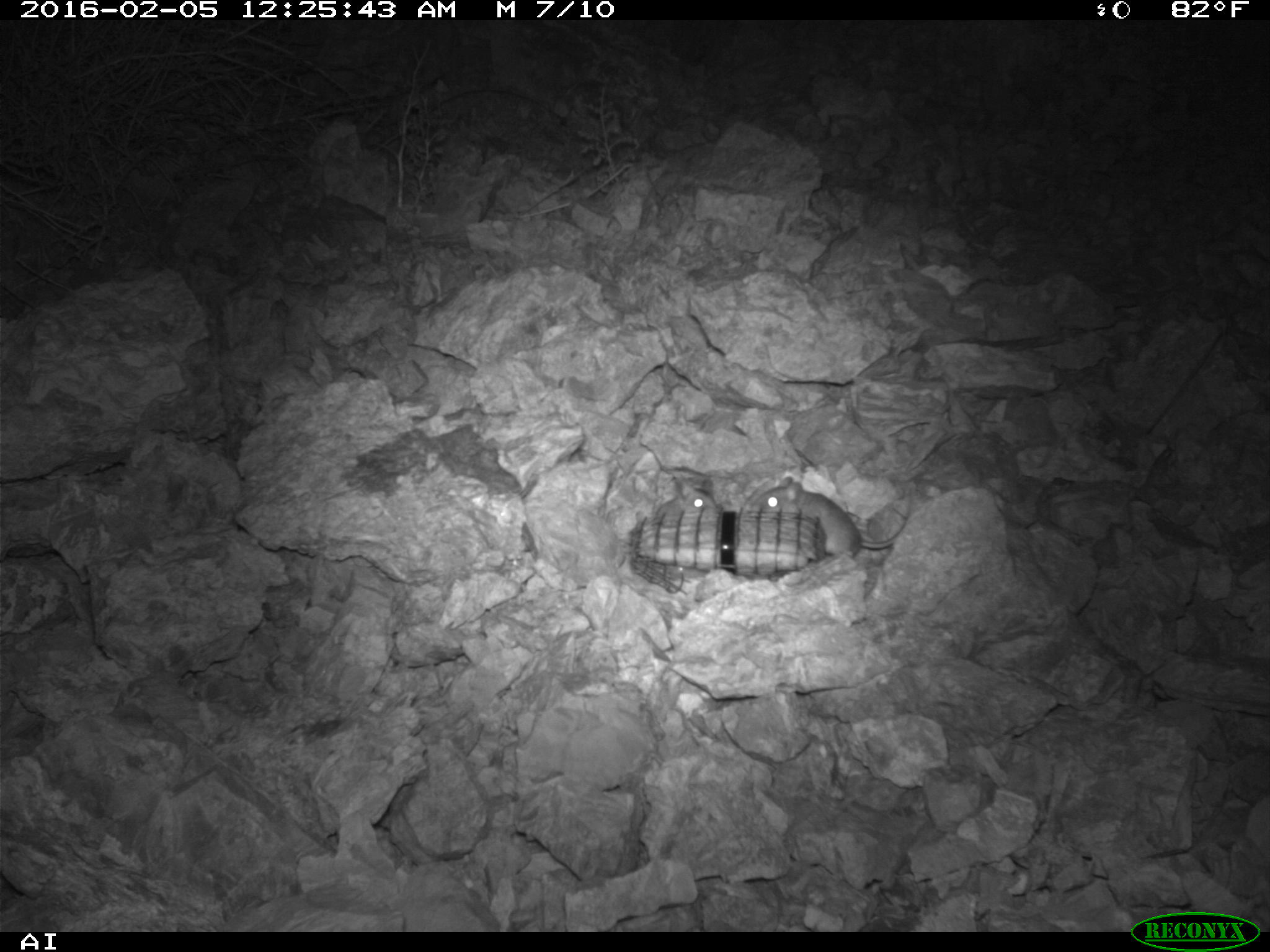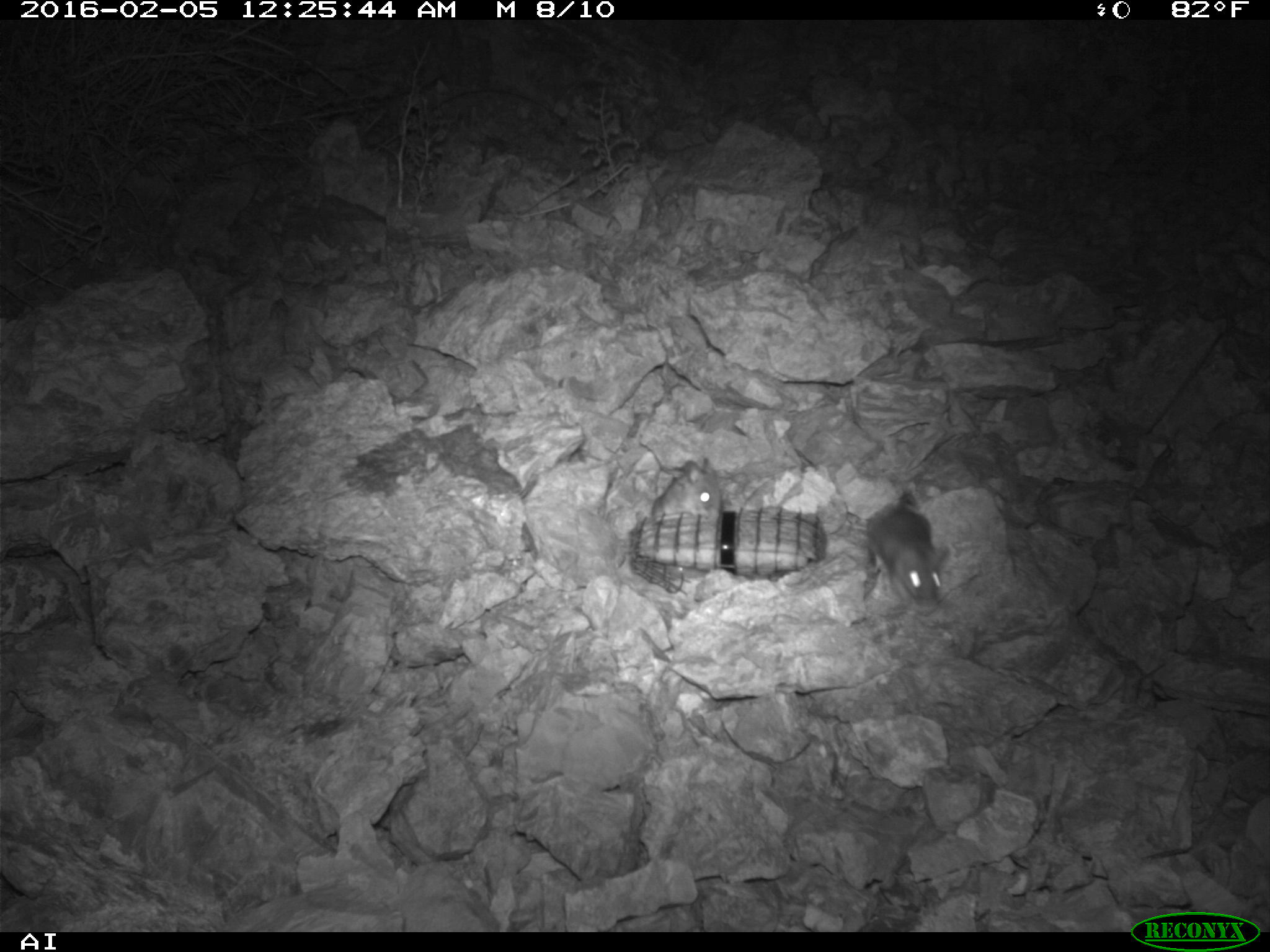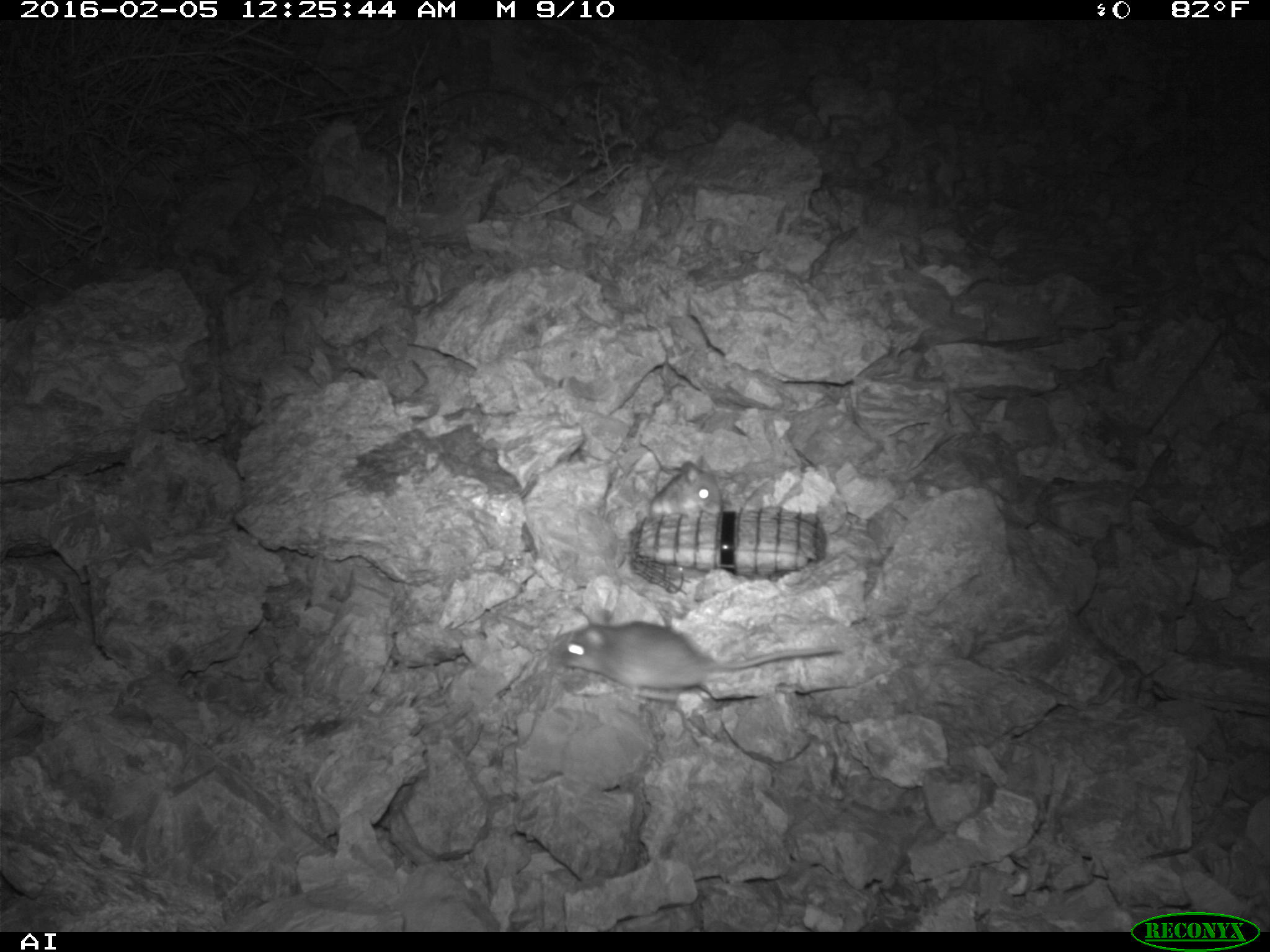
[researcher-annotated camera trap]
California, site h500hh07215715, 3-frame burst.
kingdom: Animalia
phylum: Chordata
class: Mammalia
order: Rodentia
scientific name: Rodentia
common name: rodent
Rodent (Rodentia).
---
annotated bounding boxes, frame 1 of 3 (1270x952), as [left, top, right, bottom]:
rodent: [748, 474, 918, 559]; [651, 475, 716, 519]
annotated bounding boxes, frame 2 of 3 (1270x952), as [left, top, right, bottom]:
rodent: [867, 504, 952, 613]; [653, 454, 722, 521]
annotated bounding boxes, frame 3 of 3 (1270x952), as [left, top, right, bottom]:
rodent: [554, 607, 838, 702]; [648, 455, 720, 521]